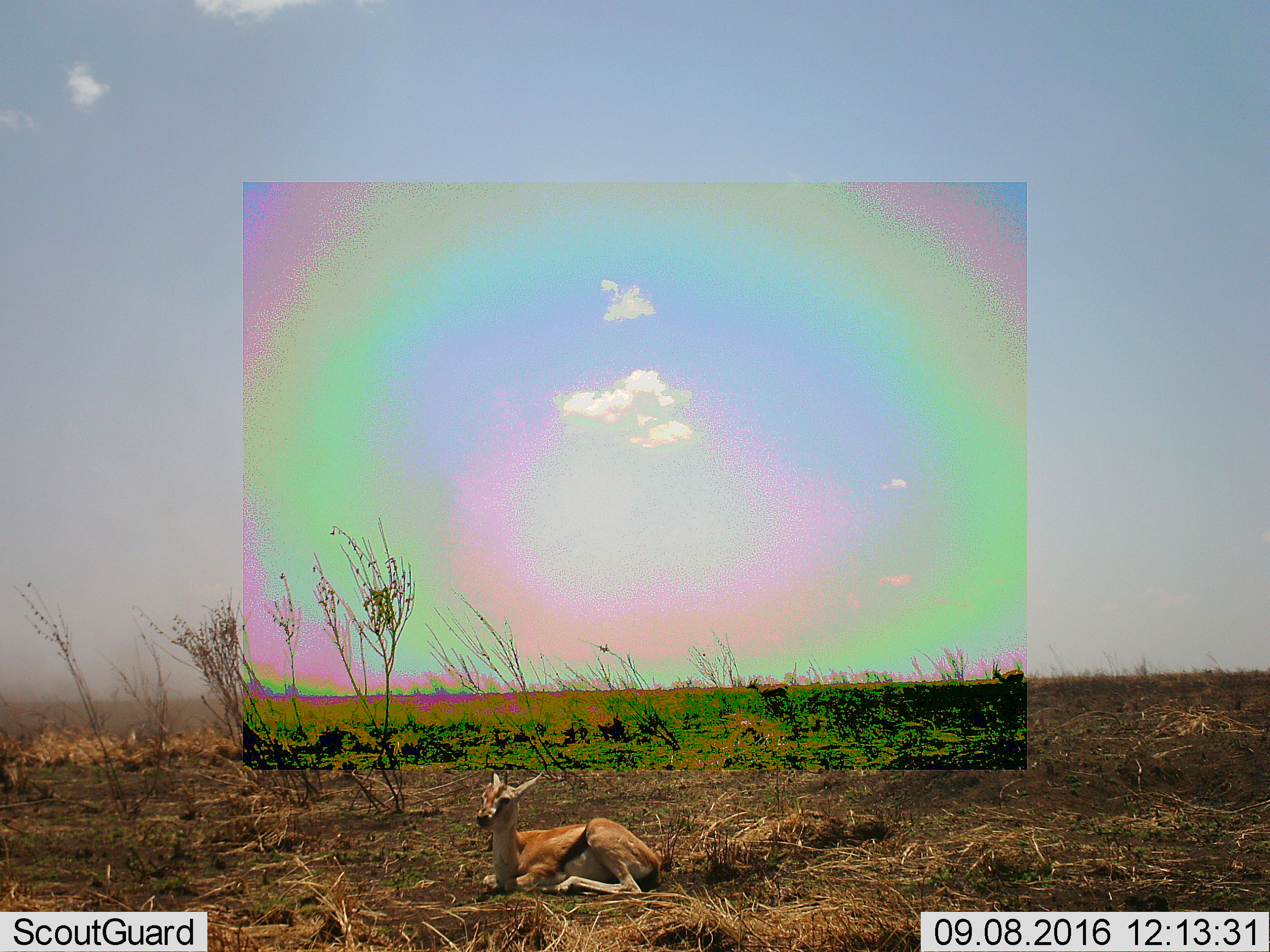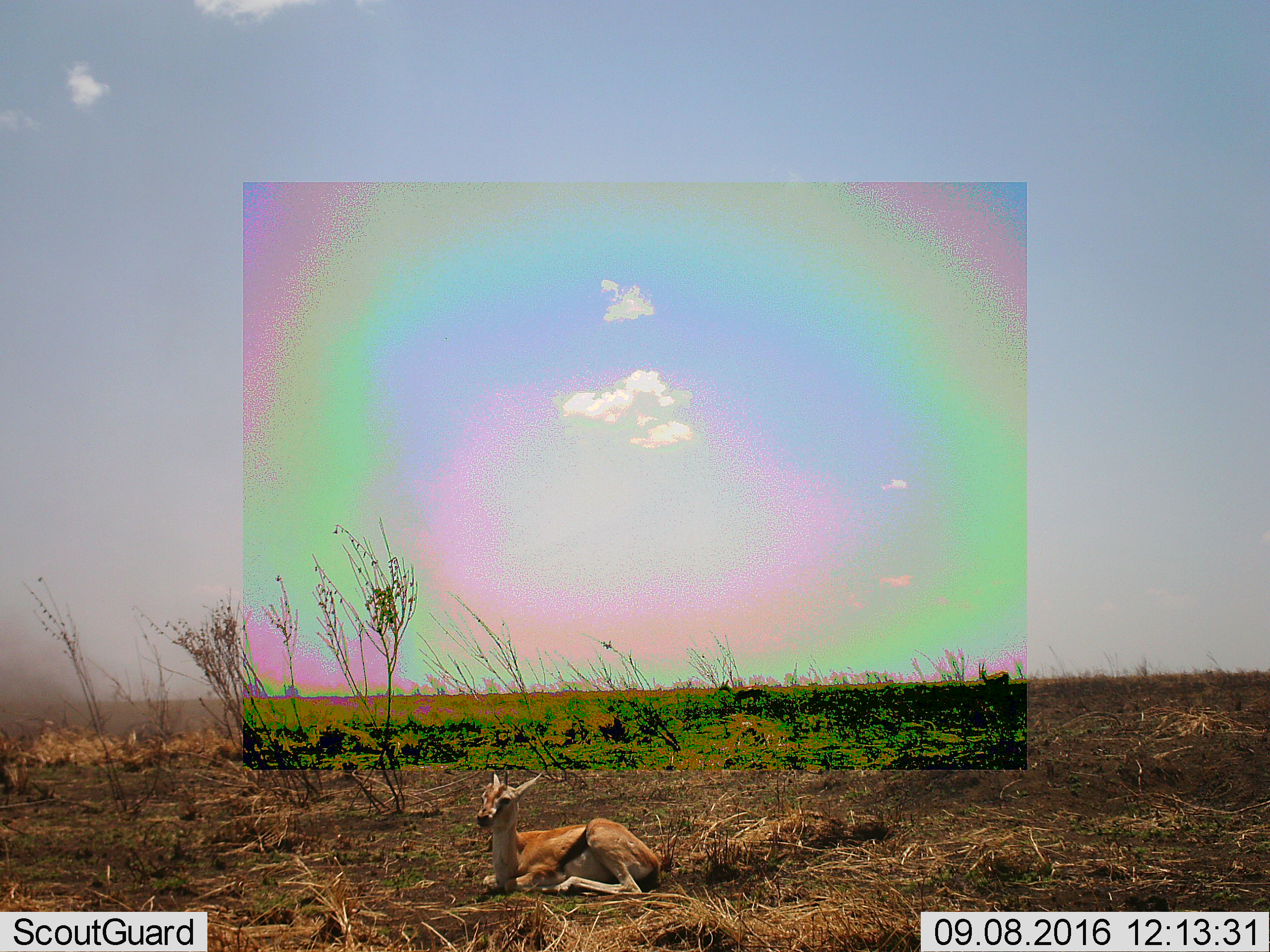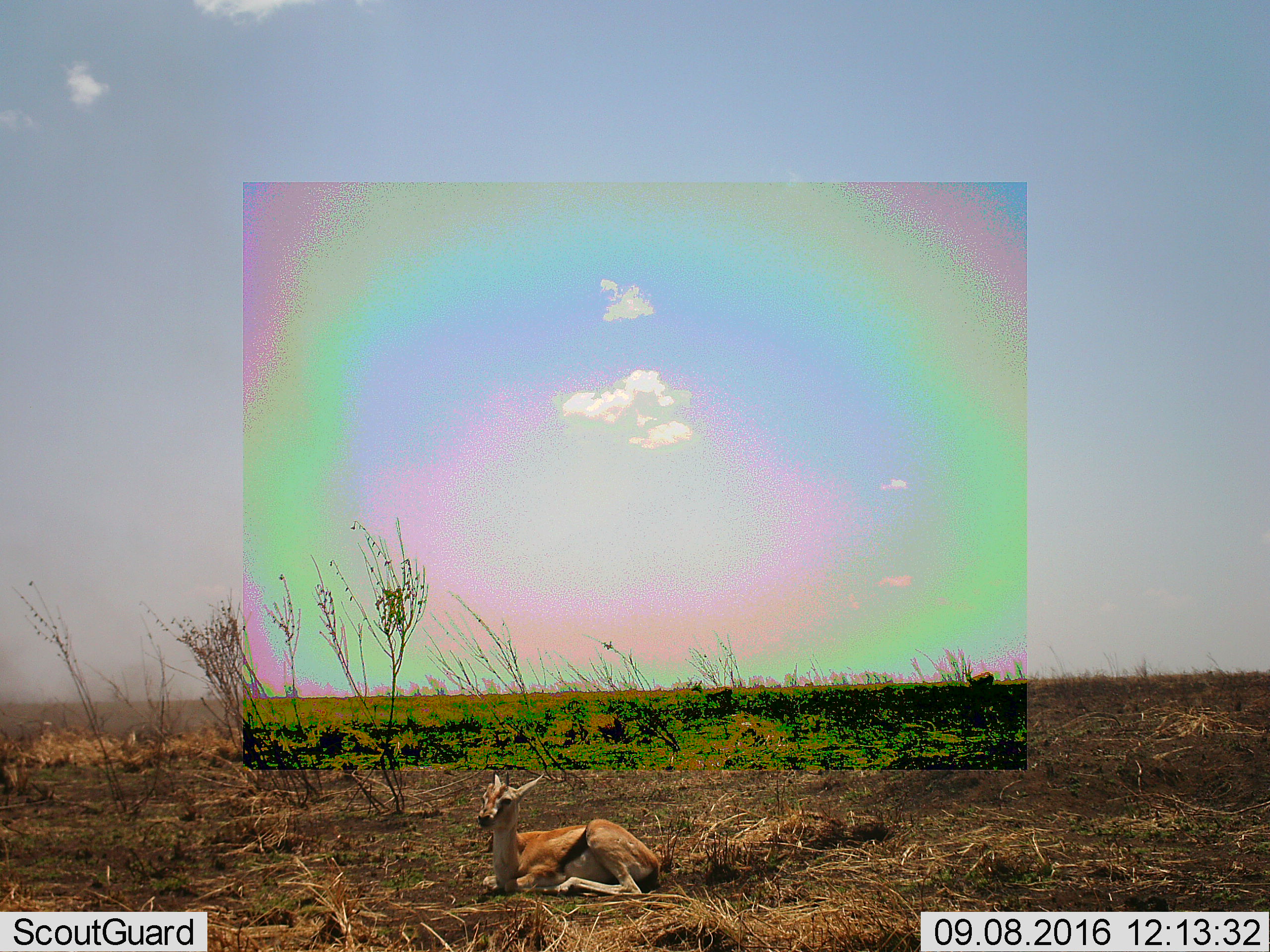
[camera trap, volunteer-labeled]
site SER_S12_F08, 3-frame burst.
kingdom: Animalia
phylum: Chordata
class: Mammalia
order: Artiodactyla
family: Bovidae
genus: Eudorcas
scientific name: Eudorcas thomsonii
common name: thomson's gazelle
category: gazellethomsons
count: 2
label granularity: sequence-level